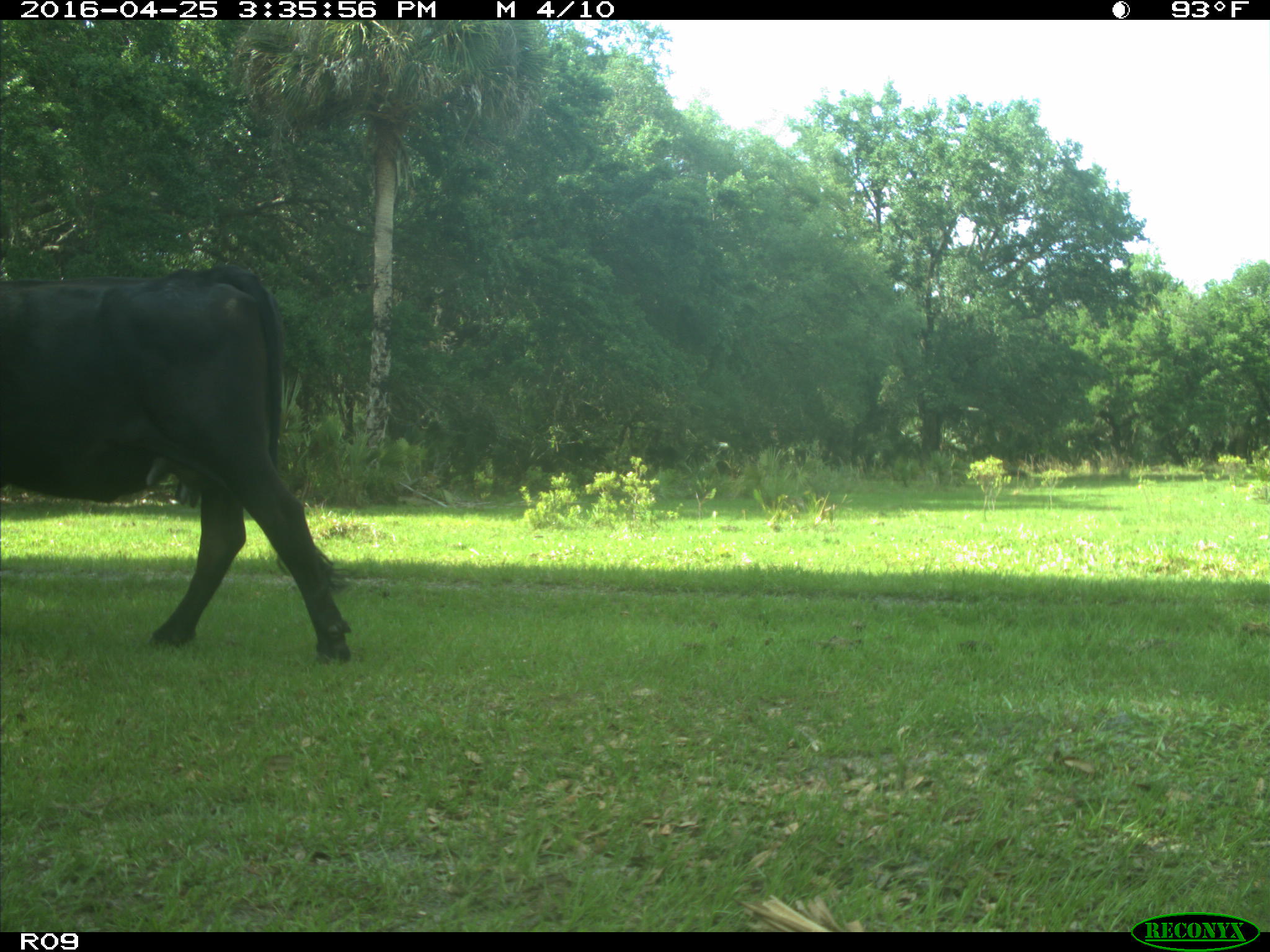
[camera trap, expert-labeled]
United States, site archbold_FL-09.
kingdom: Animalia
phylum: Chordata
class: Mammalia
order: Artiodactyla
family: Bovidae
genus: Bos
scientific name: Bos taurus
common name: domestic cow